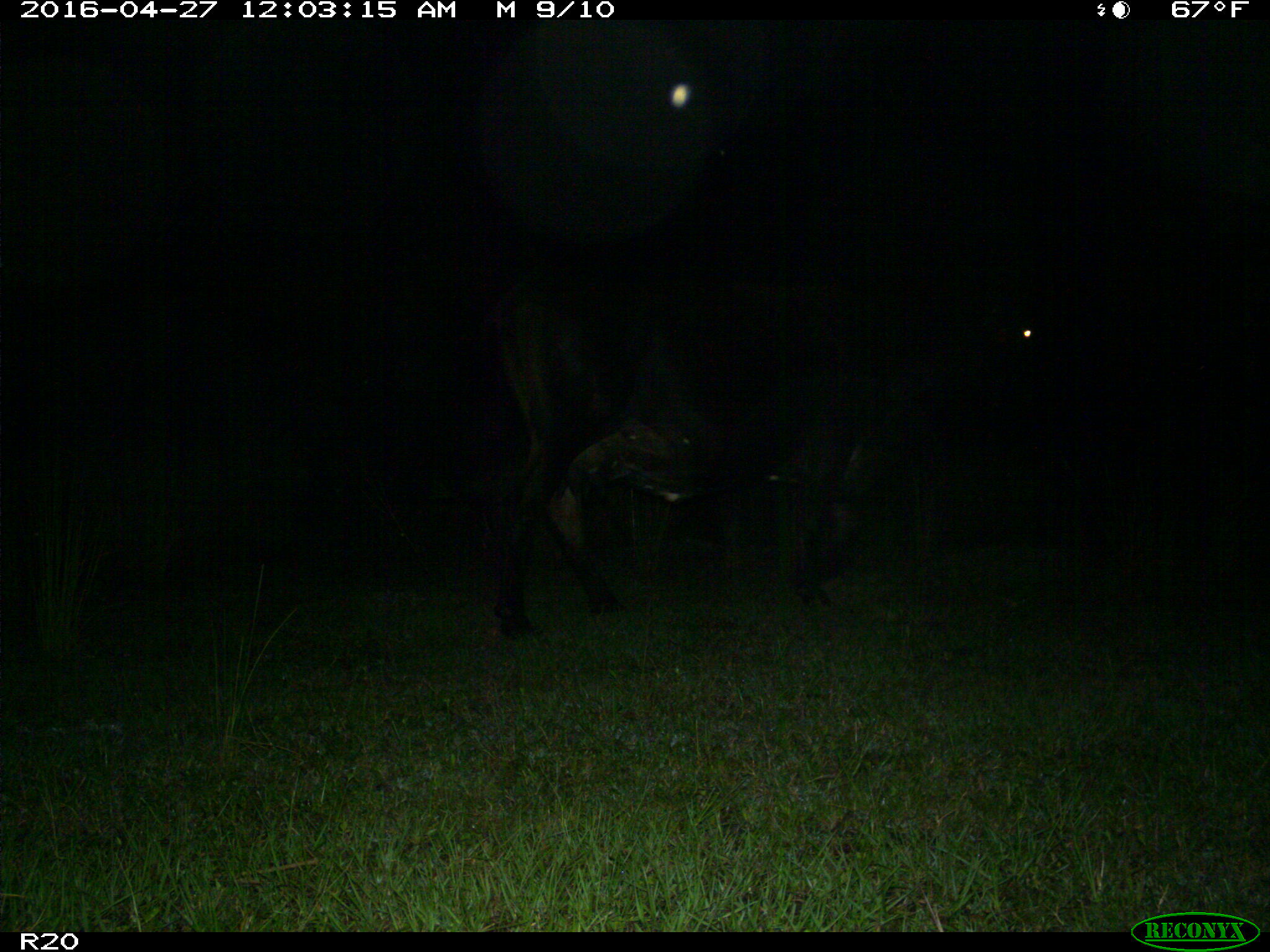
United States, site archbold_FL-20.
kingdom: Animalia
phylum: Chordata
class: Mammalia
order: Artiodactyla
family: Bovidae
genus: Bos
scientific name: Bos taurus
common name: domestic cow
Bos taurus (domestic cow).